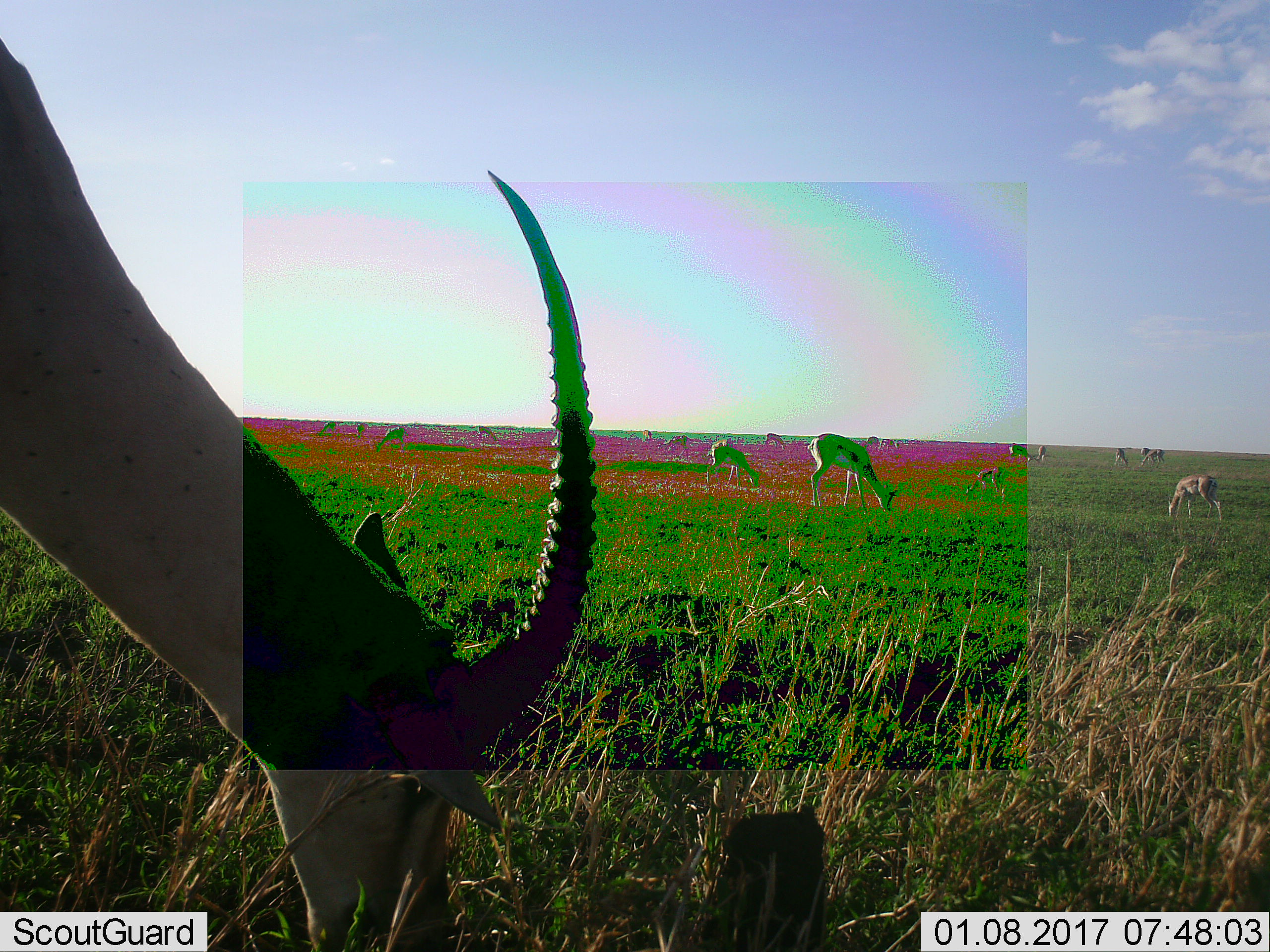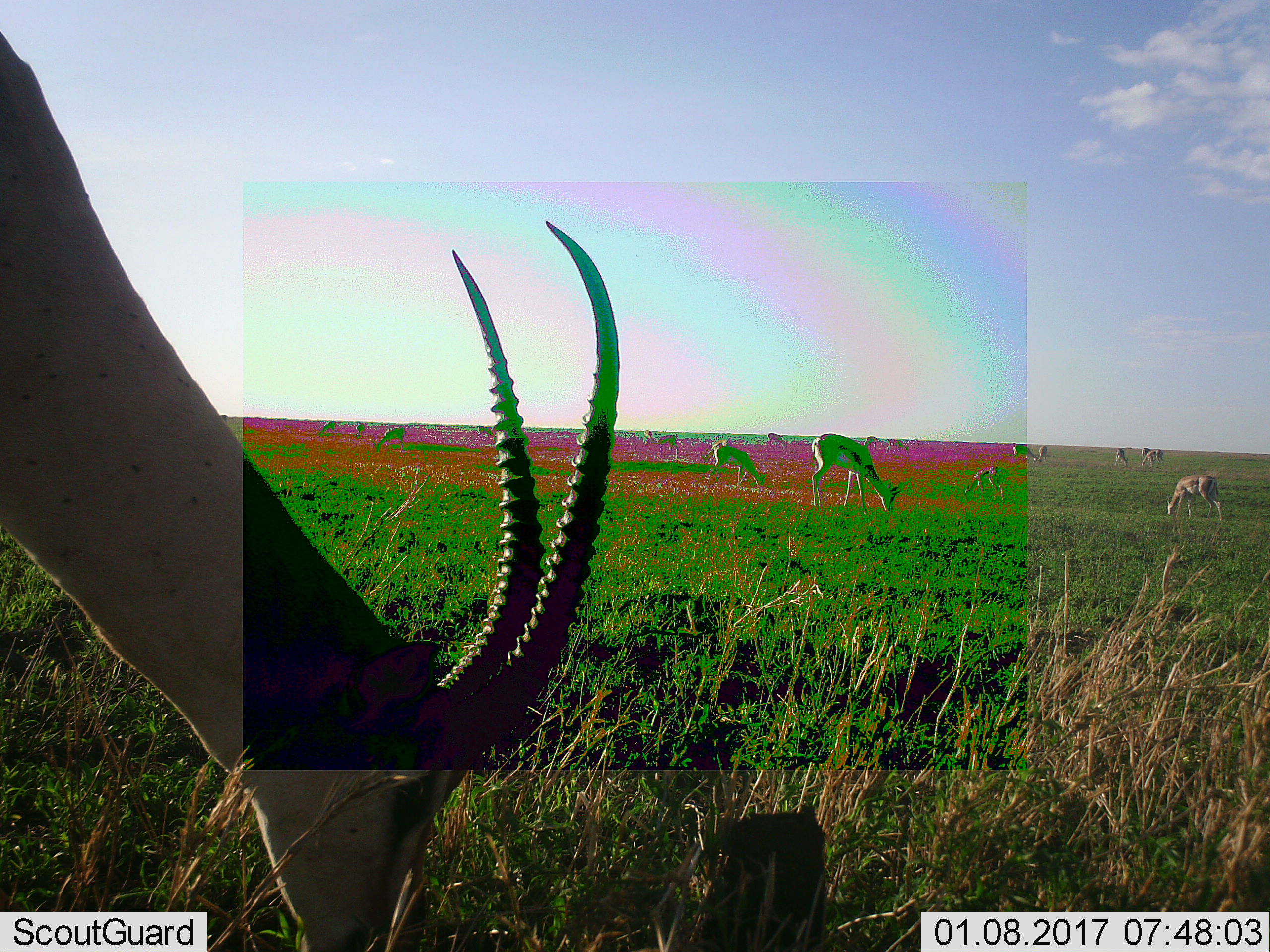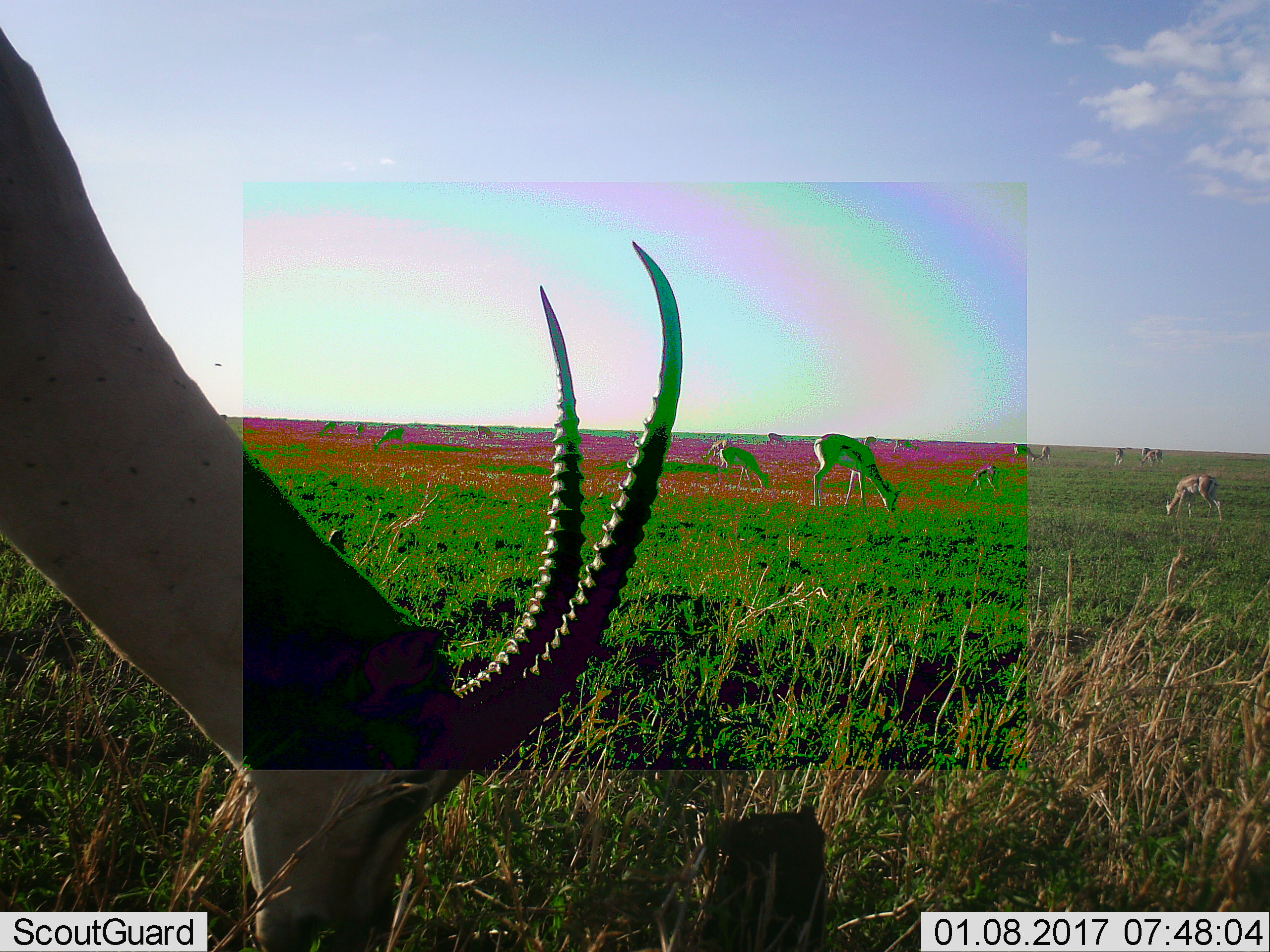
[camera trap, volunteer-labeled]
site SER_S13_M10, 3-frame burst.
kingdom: Animalia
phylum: Chordata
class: Mammalia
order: Artiodactyla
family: Bovidae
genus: Nanger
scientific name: Nanger granti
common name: grant's gazelle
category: gazellegrants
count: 11-50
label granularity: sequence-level